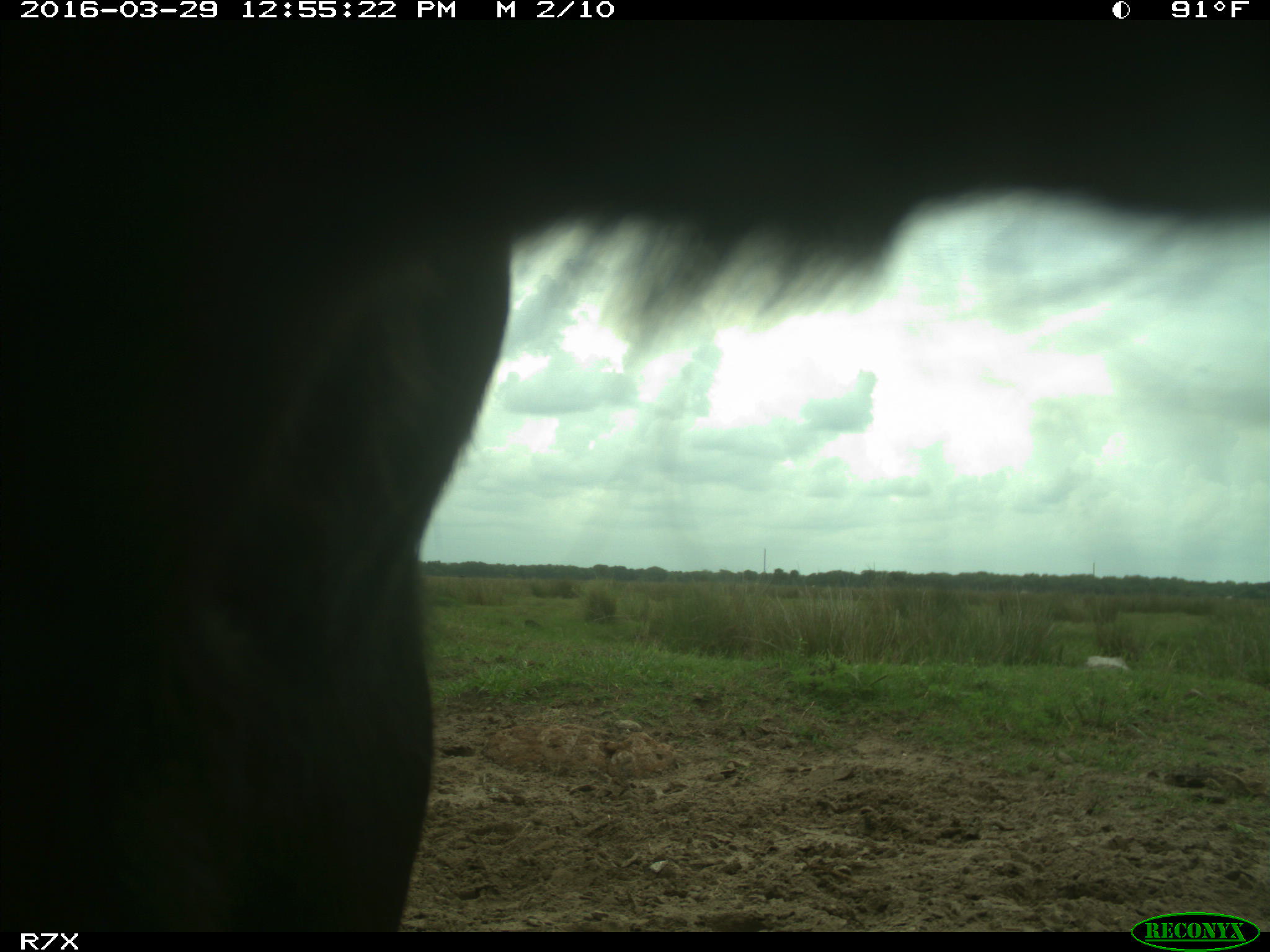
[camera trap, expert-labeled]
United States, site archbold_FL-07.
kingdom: Animalia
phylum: Chordata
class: Mammalia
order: Artiodactyla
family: Bovidae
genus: Bos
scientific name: Bos taurus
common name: domestic cow